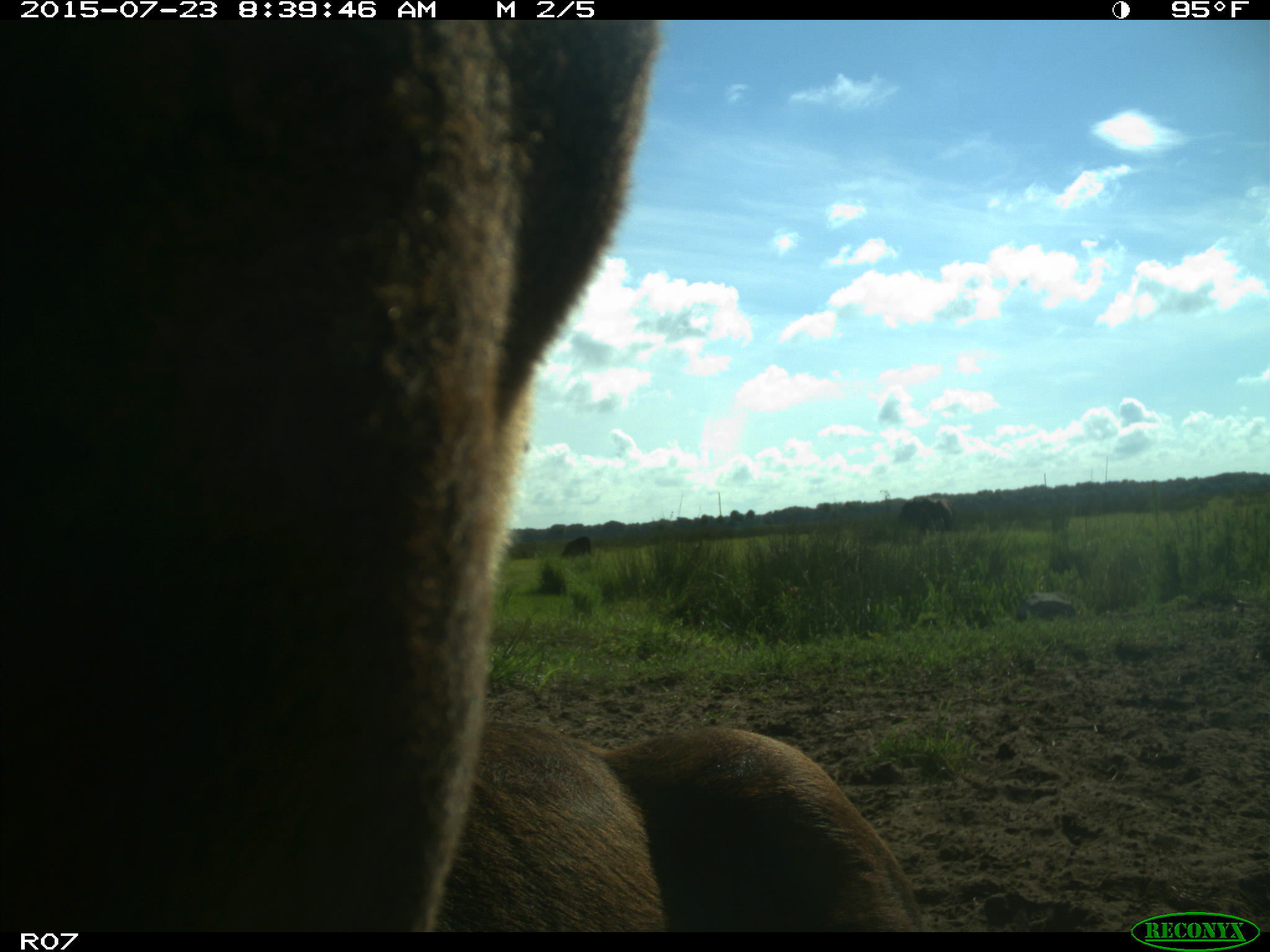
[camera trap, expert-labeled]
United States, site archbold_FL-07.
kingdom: Animalia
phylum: Chordata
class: Mammalia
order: Artiodactyla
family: Bovidae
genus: Bos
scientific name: Bos taurus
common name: domestic cow